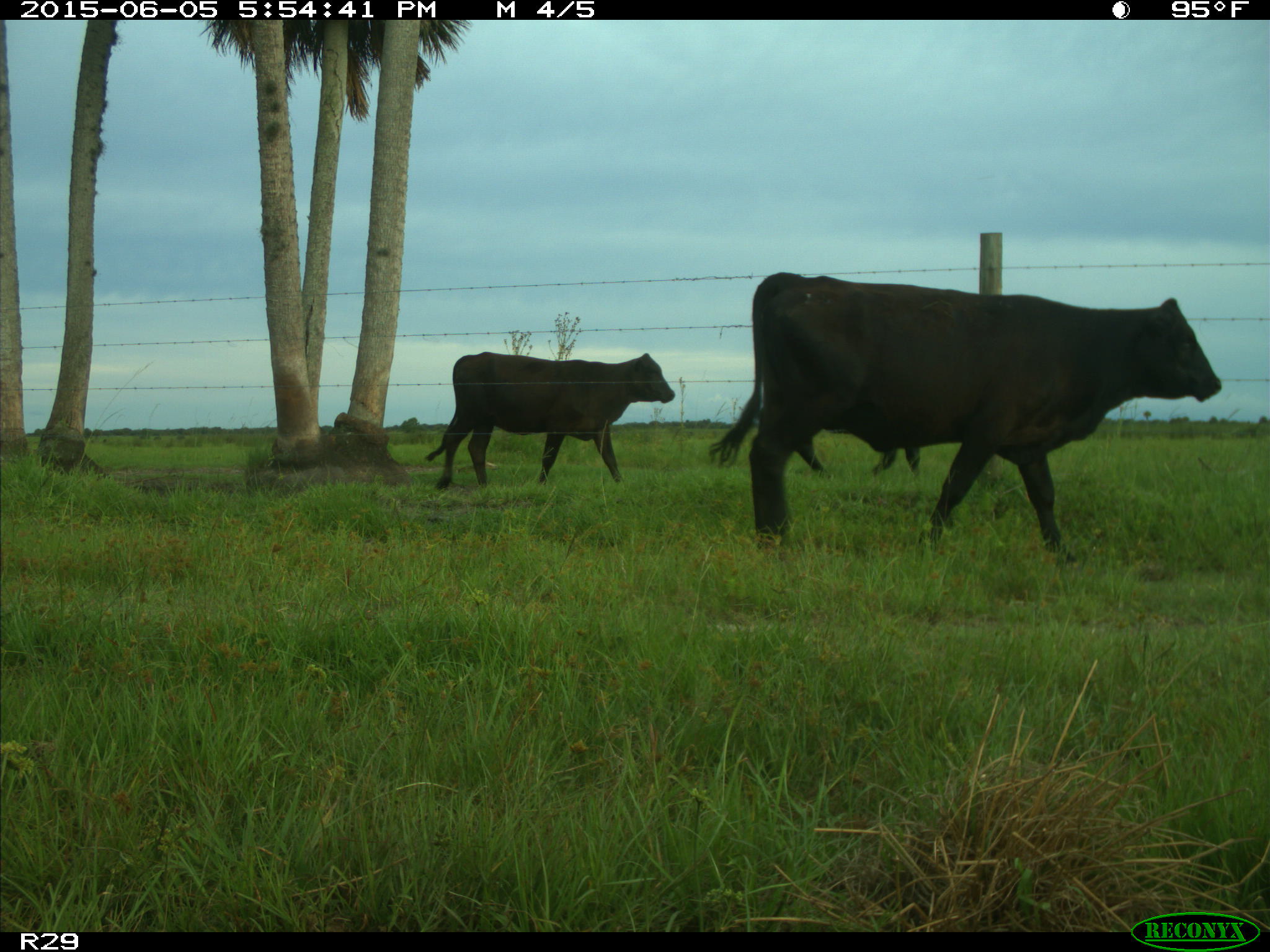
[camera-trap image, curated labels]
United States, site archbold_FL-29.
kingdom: Animalia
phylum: Chordata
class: Mammalia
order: Artiodactyla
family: Bovidae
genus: Bos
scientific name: Bos taurus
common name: domestic cow